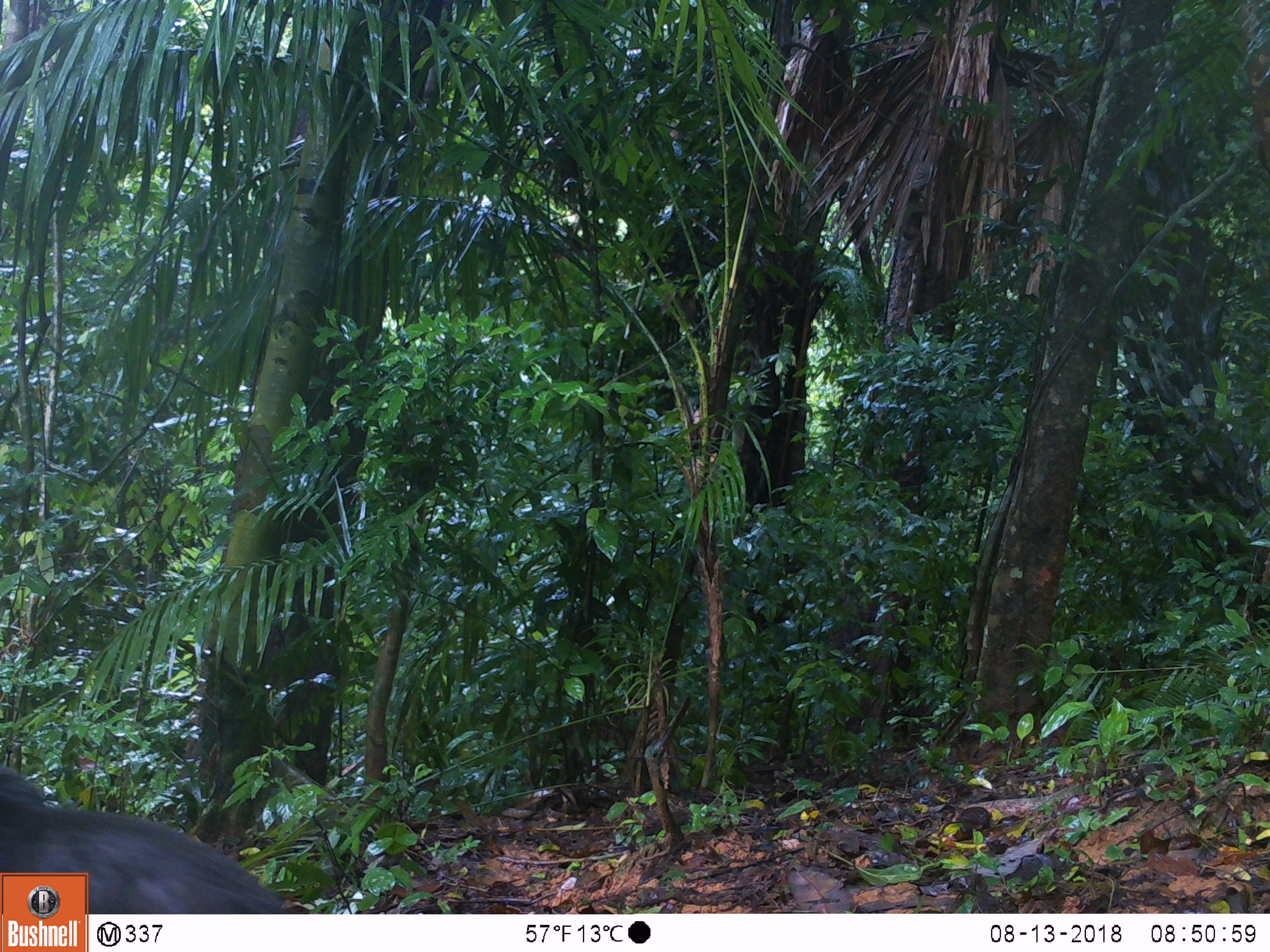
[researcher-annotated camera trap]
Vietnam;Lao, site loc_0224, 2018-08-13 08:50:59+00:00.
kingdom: Animalia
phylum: Chordata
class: Mammalia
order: Primates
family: Cercopithecidae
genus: Macaca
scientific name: Macaca arctoides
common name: stump-tailed macaque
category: stump tailed macaque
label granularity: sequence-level